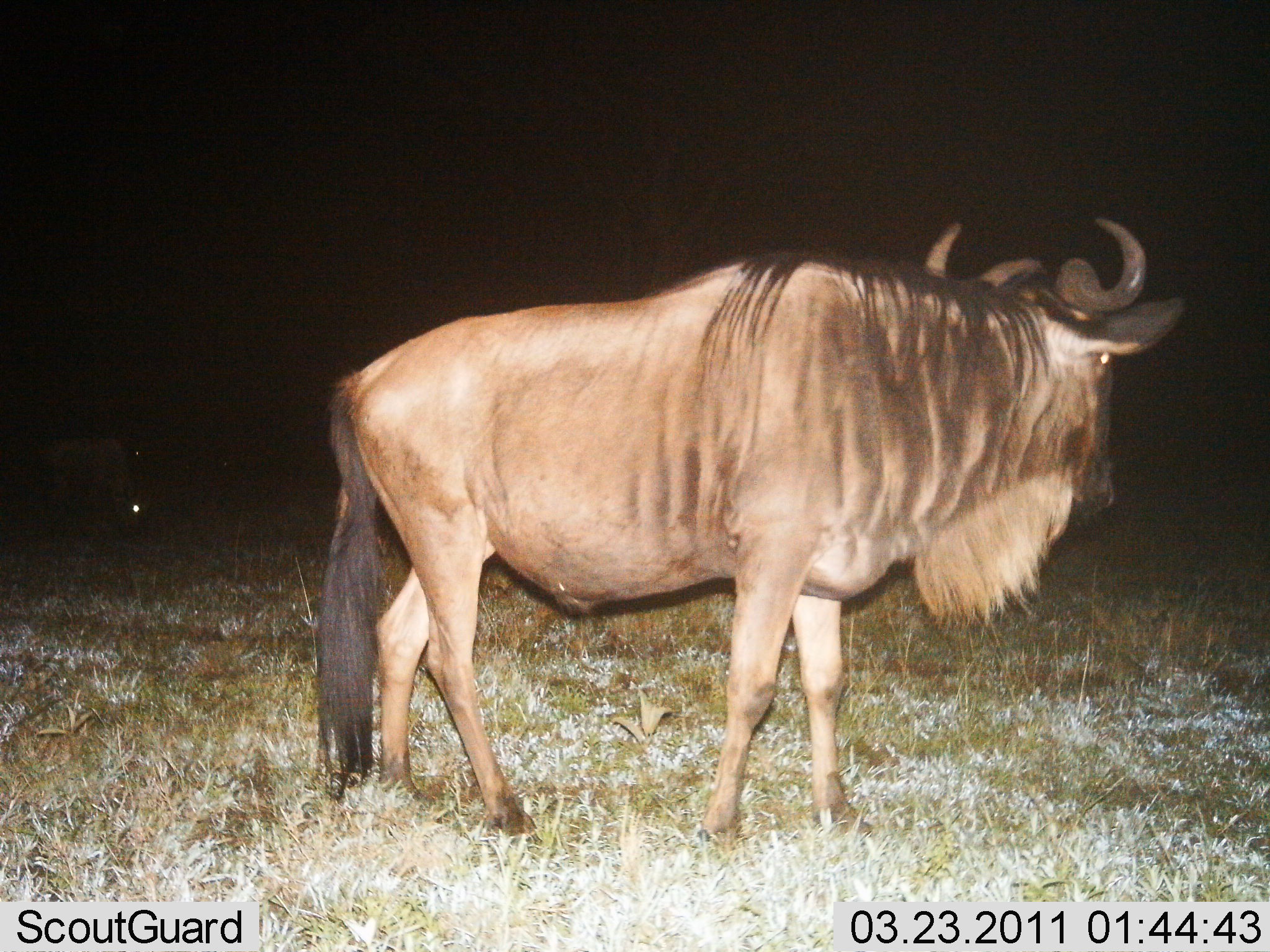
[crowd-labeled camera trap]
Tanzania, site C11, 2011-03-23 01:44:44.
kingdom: Animalia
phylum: Chordata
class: Mammalia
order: Artiodactyla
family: Bovidae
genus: Connochaetes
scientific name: Connochaetes taurinus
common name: blue wildebeest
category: wildebeest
Wildebeest (blue wildebeest) (Connochaetes taurinus), count 2. Behavior (volunteer vote fractions): standing 87%, resting 0%, moving 13%, interacting 0%. Young present (vote fraction): 0%. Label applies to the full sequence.